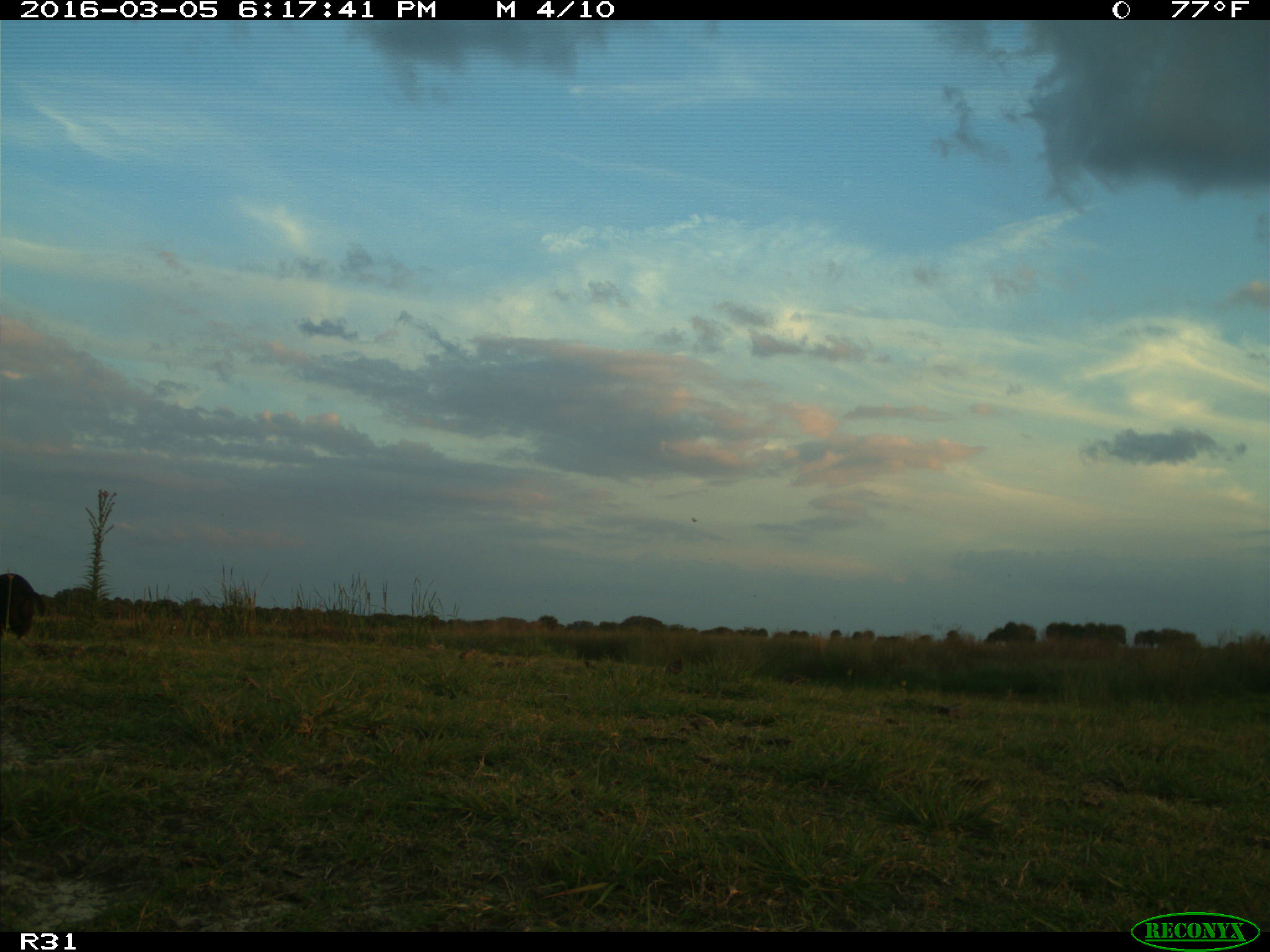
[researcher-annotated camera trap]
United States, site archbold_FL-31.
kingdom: Animalia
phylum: Chordata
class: Mammalia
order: Artiodactyla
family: Suidae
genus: Sus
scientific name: Sus scrofa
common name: wild boar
Sus scrofa (wild boar).